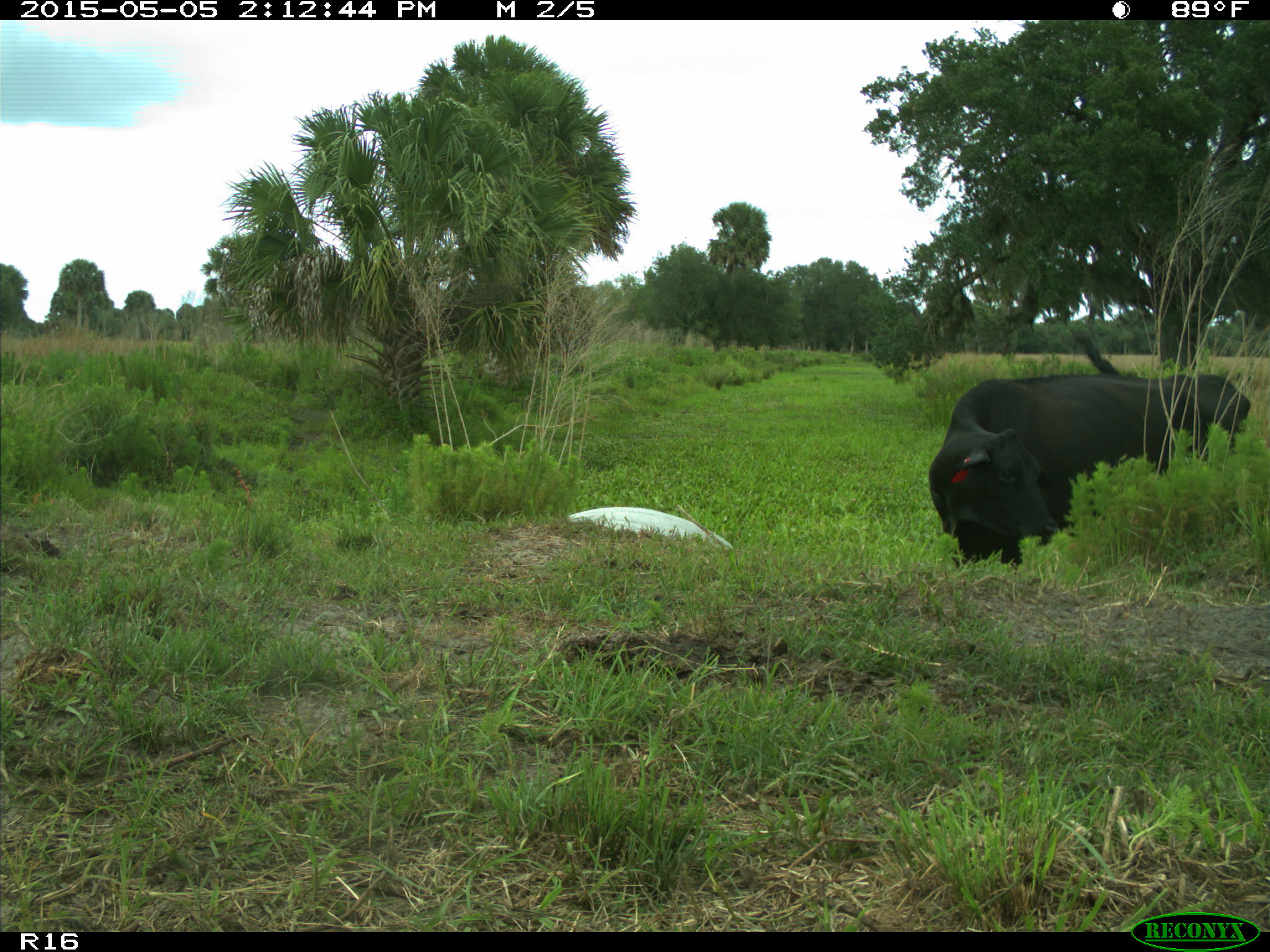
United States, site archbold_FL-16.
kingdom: Animalia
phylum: Chordata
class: Mammalia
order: Artiodactyla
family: Bovidae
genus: Bos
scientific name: Bos taurus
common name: domestic cow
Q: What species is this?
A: Bos taurus (domestic cow).